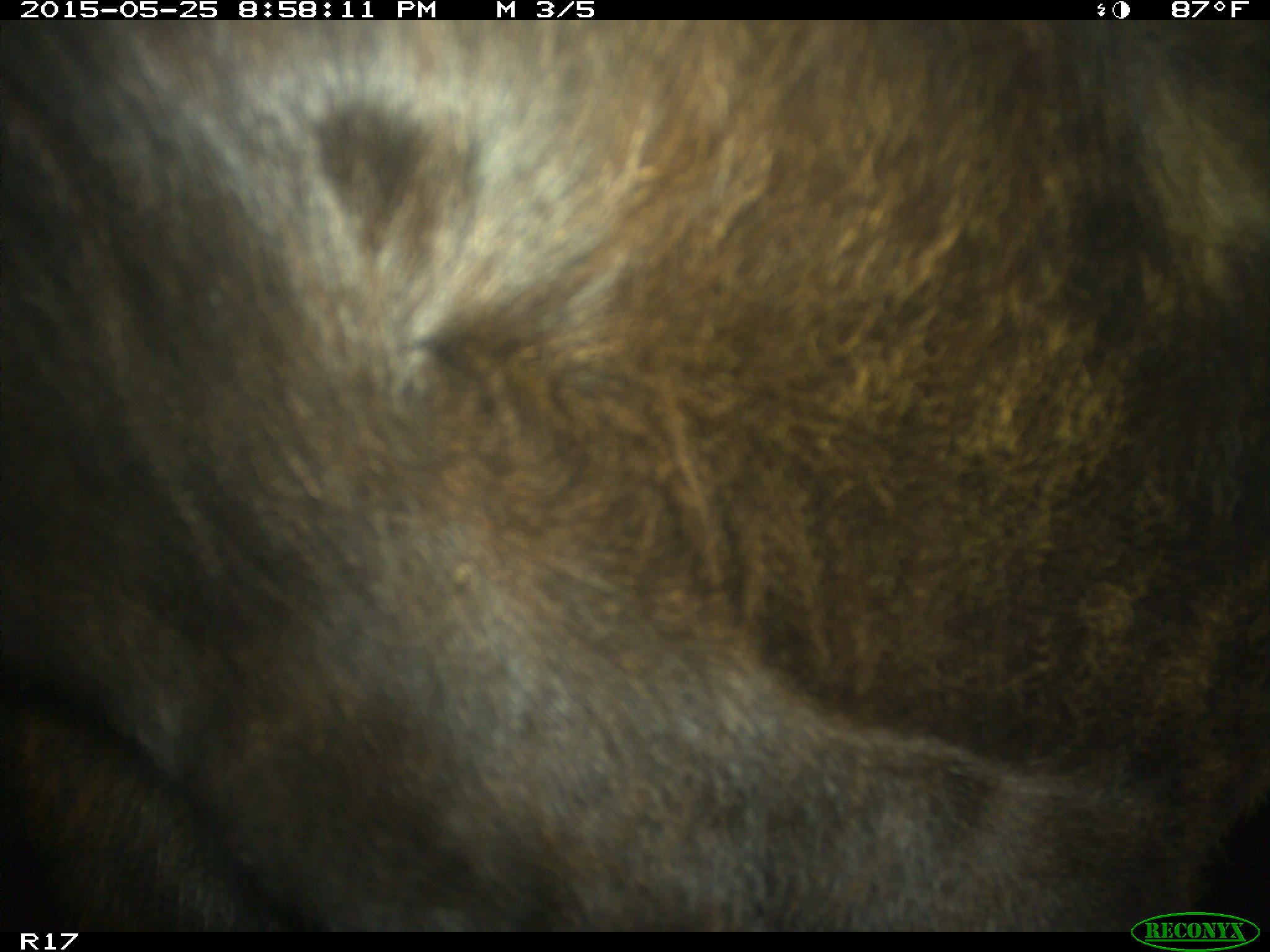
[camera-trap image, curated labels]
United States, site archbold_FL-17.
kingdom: Animalia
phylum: Chordata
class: Mammalia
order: Artiodactyla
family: Bovidae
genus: Bos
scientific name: Bos taurus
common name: domestic cow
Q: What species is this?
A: Bos taurus (domestic cow).